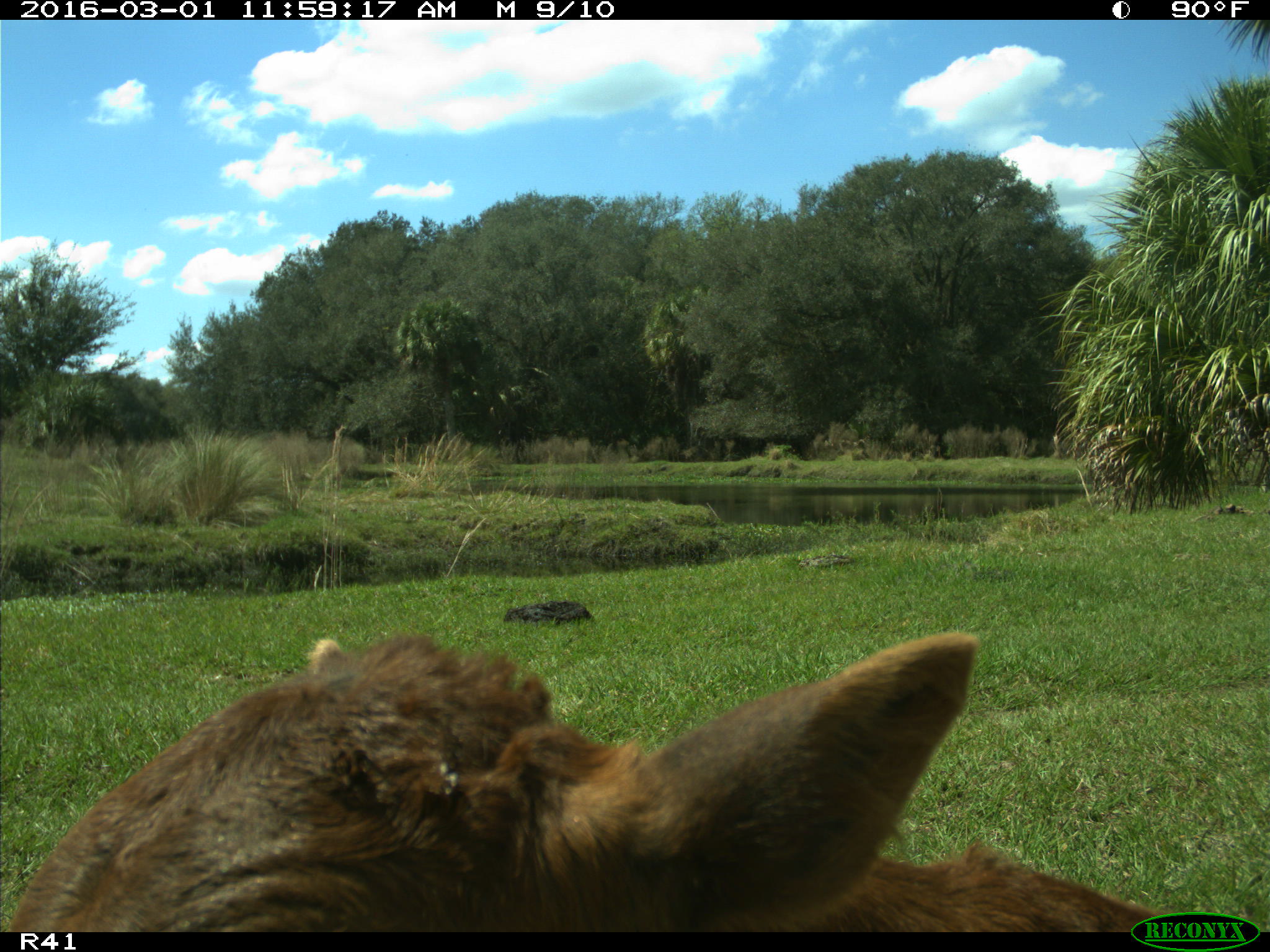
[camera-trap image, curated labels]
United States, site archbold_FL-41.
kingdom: Animalia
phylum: Chordata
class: Mammalia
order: Artiodactyla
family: Bovidae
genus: Bos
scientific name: Bos taurus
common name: domestic cow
Bos taurus (domestic cow).